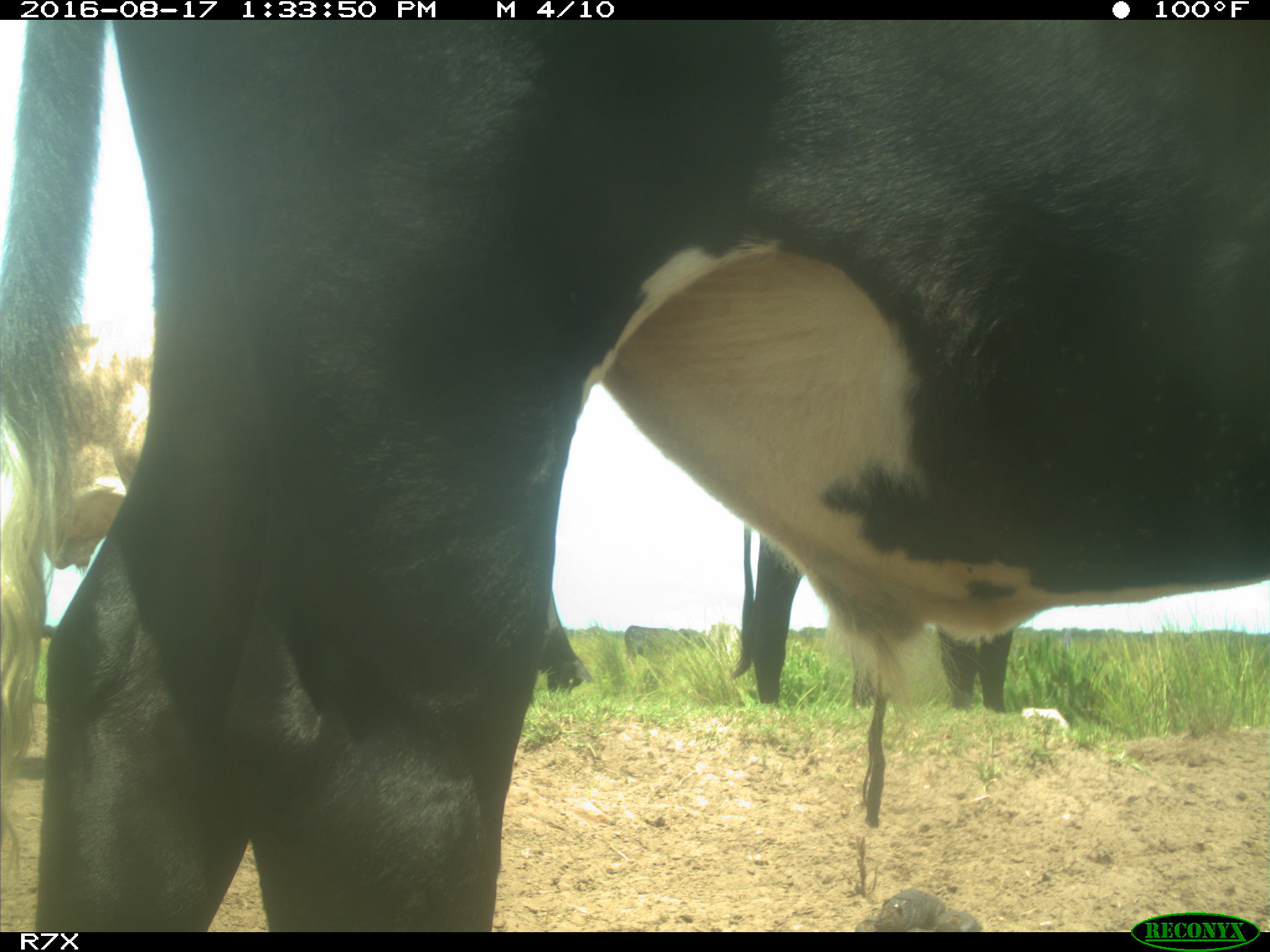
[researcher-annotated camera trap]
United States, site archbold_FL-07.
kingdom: Animalia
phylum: Chordata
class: Mammalia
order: Artiodactyla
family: Bovidae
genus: Bos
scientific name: Bos taurus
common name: domestic cow